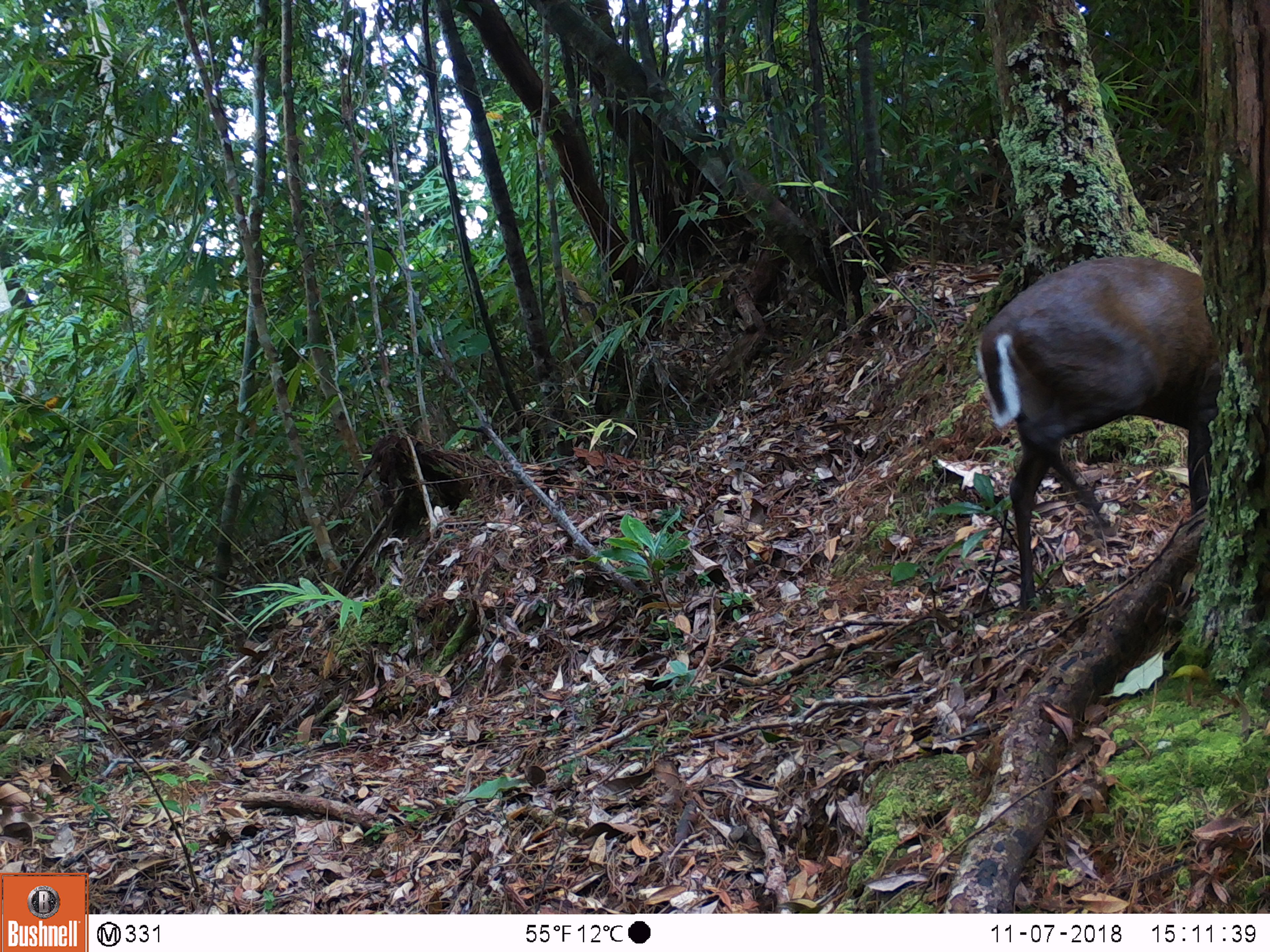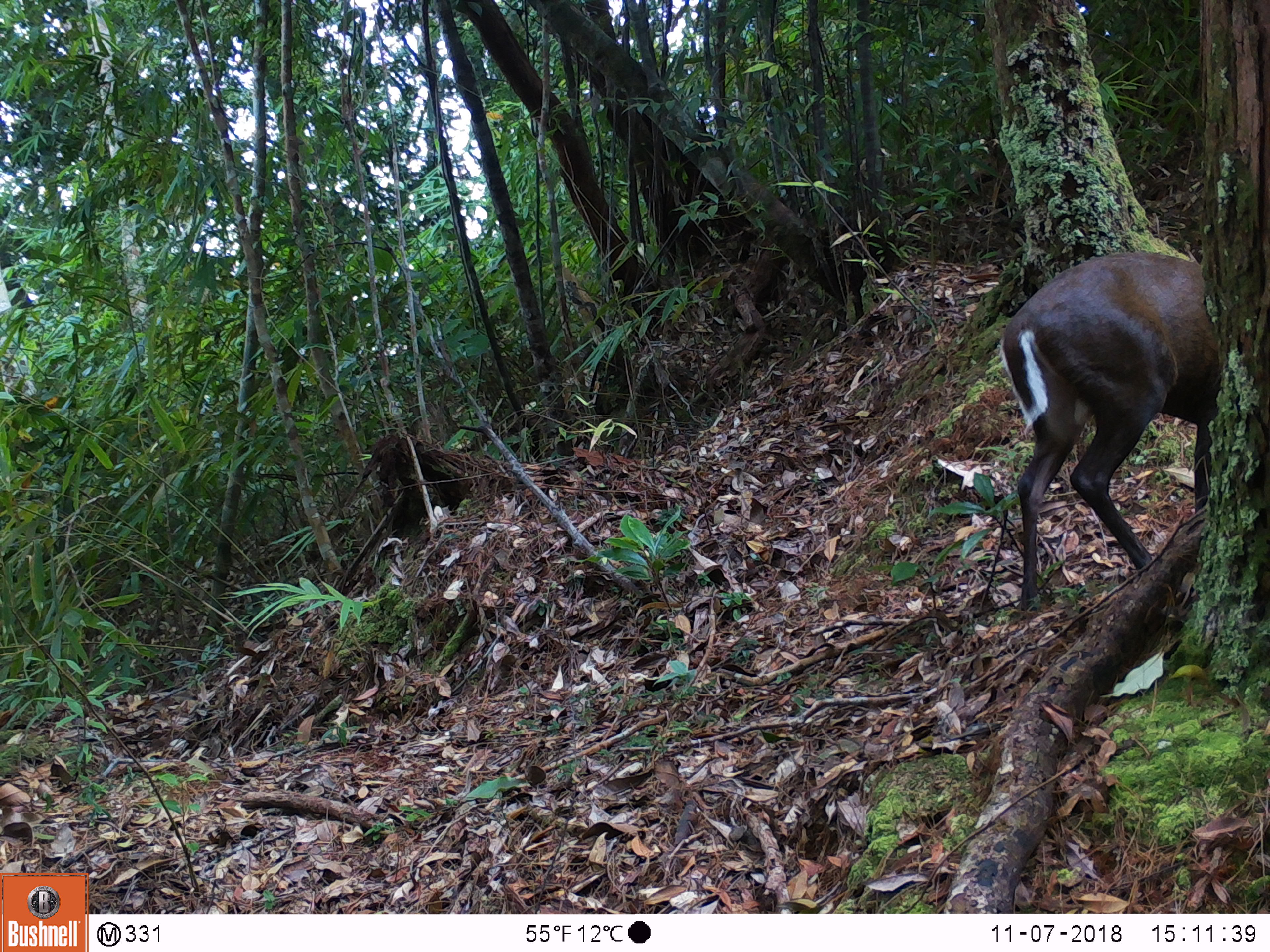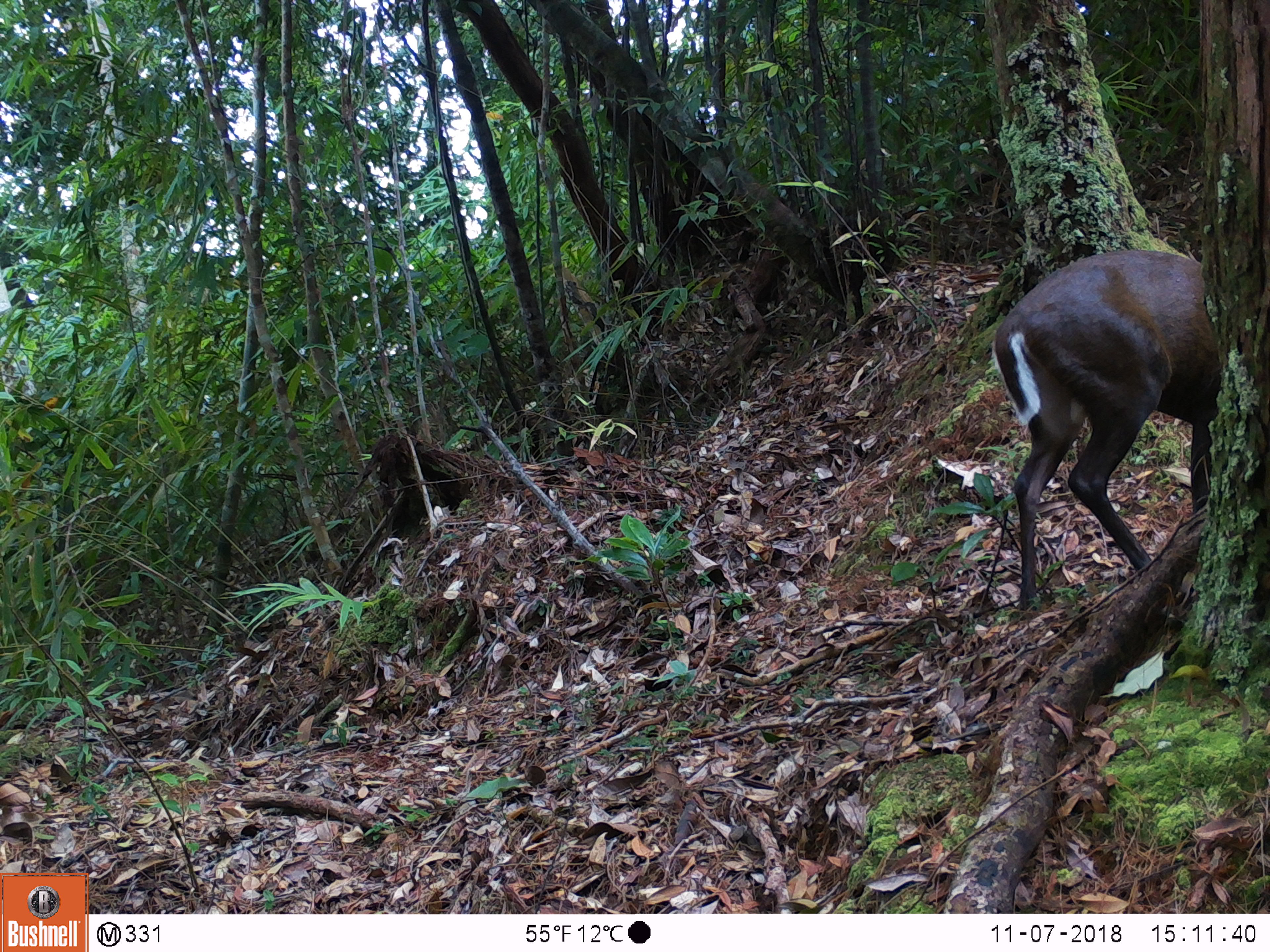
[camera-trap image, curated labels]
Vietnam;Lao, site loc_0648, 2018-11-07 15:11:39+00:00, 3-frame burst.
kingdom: Animalia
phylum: Chordata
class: Mammalia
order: Artiodactyla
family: Cervidae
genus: Muntiacus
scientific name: Muntiacus rooseveltorum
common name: roosevelt's muntjac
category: roosevelts muntjac group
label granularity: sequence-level